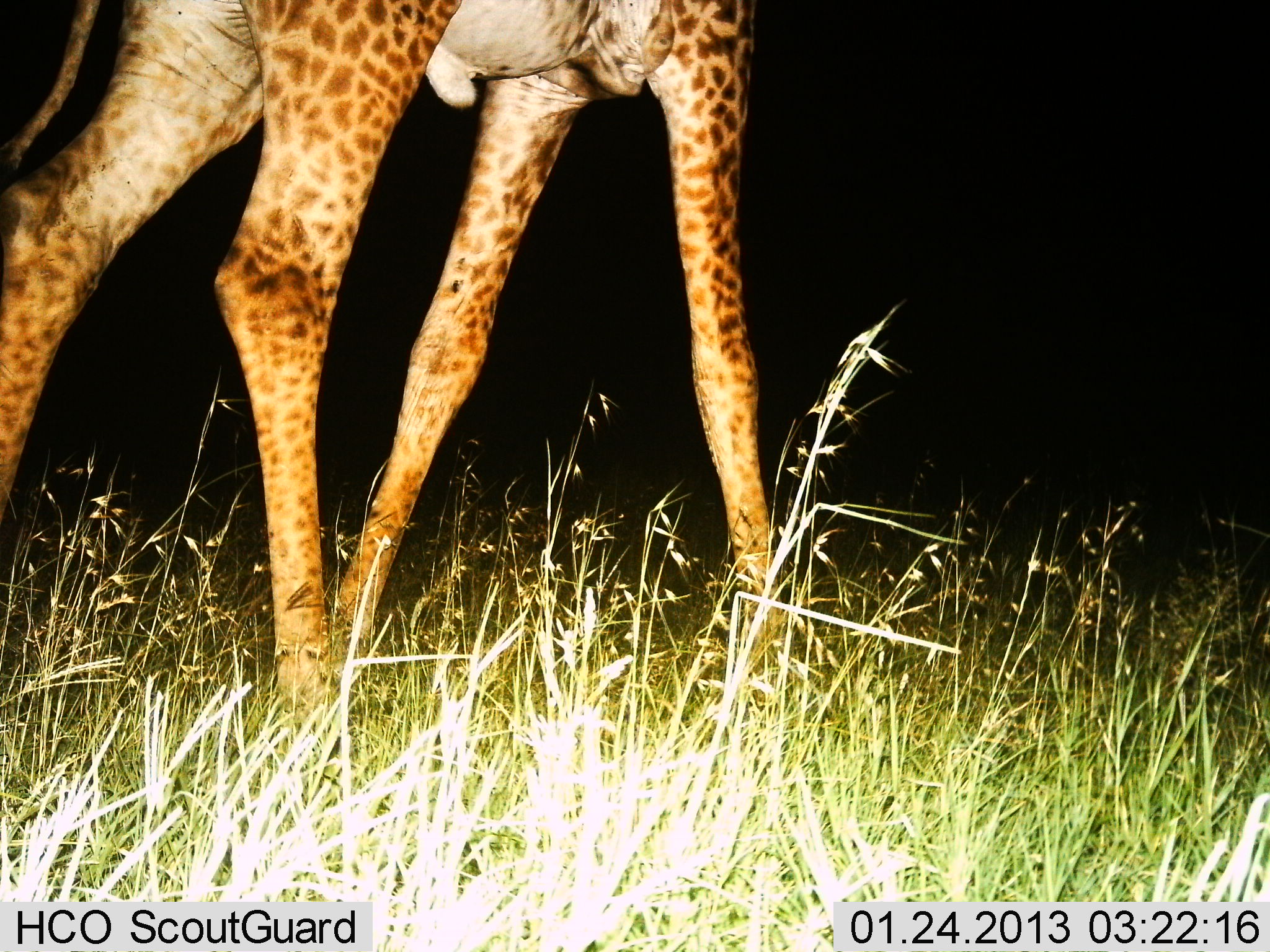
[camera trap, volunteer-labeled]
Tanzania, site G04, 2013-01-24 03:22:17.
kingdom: Animalia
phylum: Chordata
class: Mammalia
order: Artiodactyla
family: Giraffidae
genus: Giraffa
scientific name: Giraffa camelopardalis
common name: giraffe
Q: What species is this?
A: Giraffe (Giraffa camelopardalis).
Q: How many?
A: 1.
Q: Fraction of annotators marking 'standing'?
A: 44%.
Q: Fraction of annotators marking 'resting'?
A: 0%.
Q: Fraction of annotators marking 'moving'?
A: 67%.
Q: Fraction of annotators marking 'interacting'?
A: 0%.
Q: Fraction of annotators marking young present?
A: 0%.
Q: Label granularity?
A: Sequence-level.